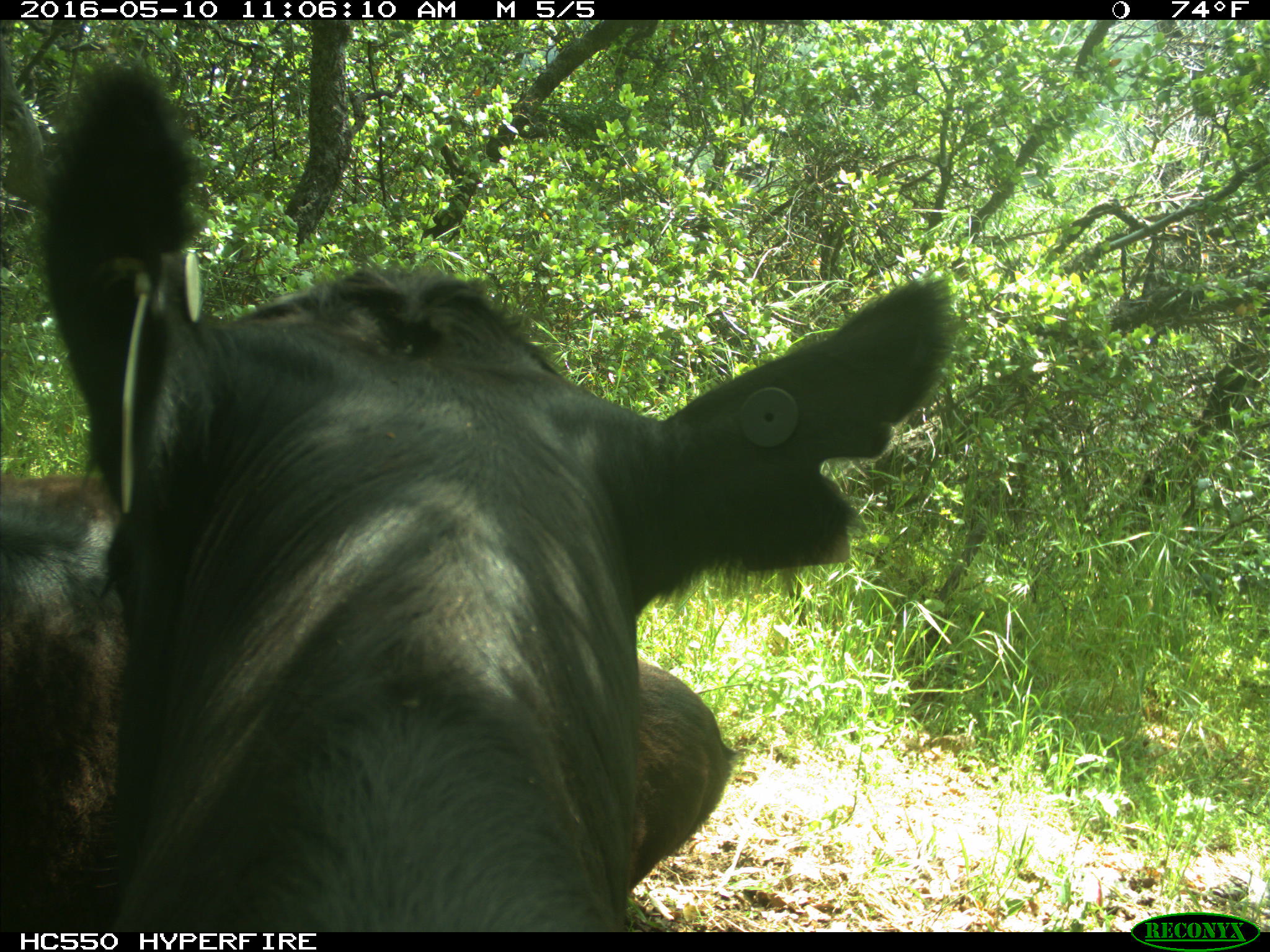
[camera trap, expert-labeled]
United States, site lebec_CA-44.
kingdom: Animalia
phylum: Chordata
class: Mammalia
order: Artiodactyla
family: Bovidae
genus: Bos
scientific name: Bos taurus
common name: domestic cow